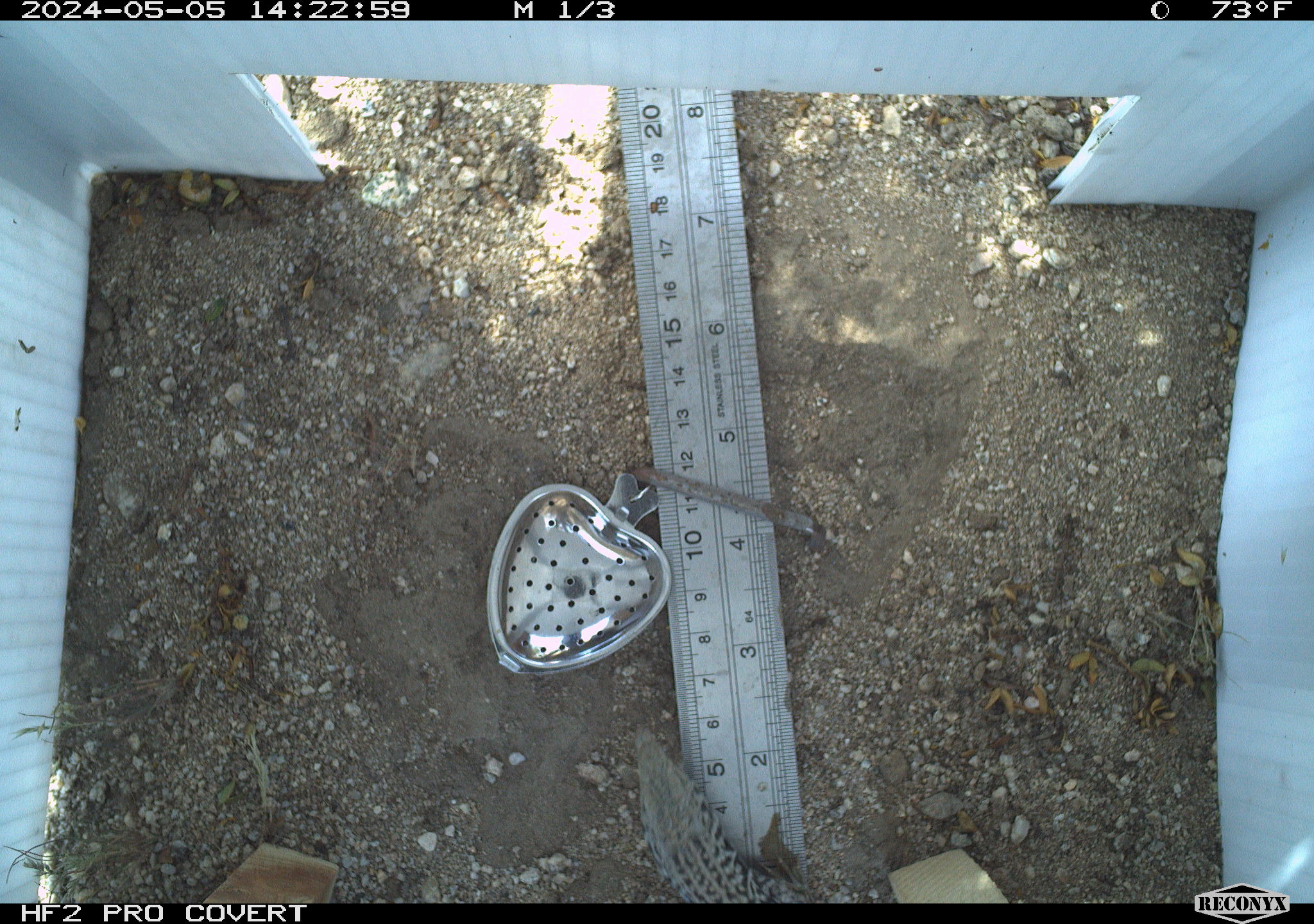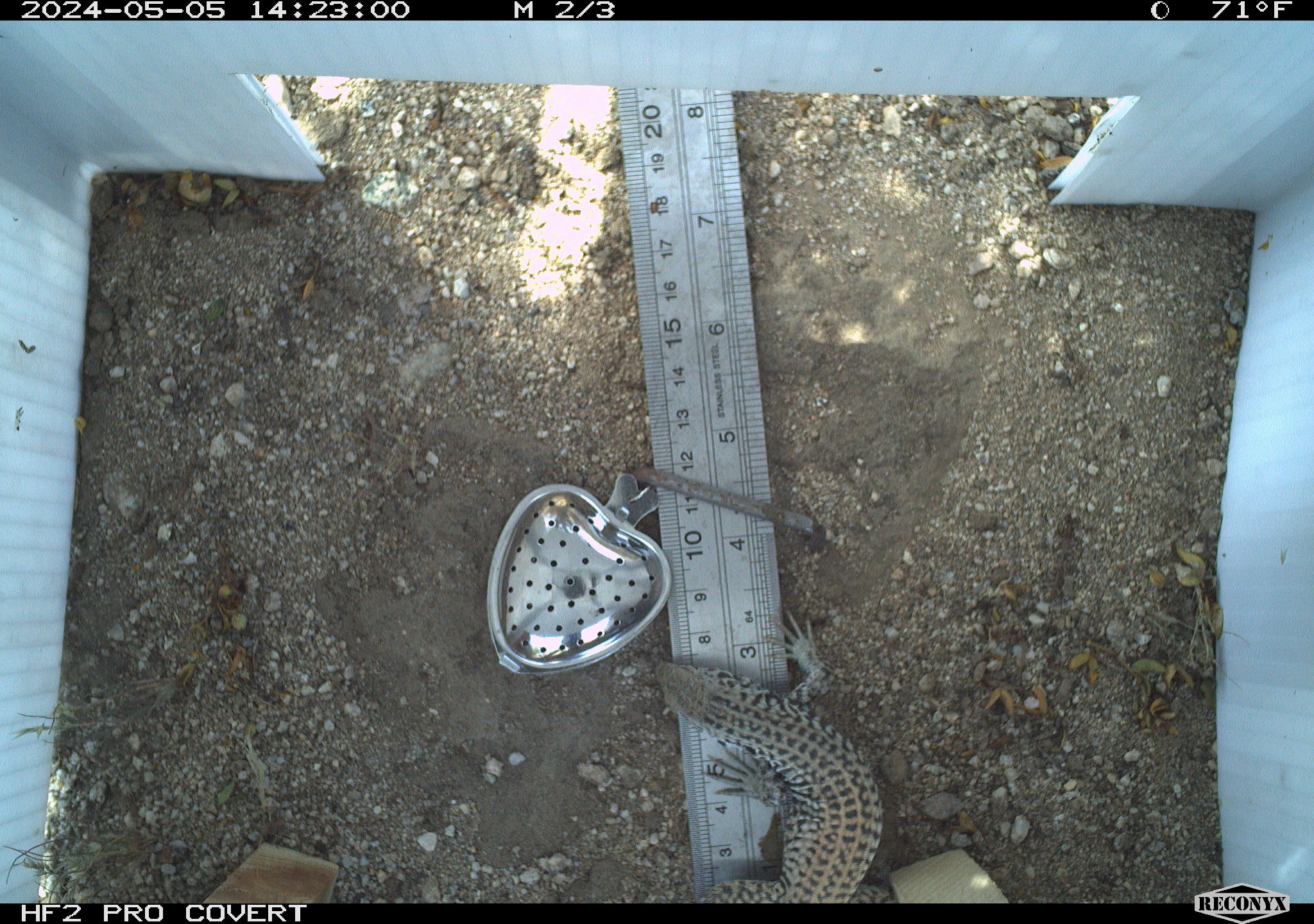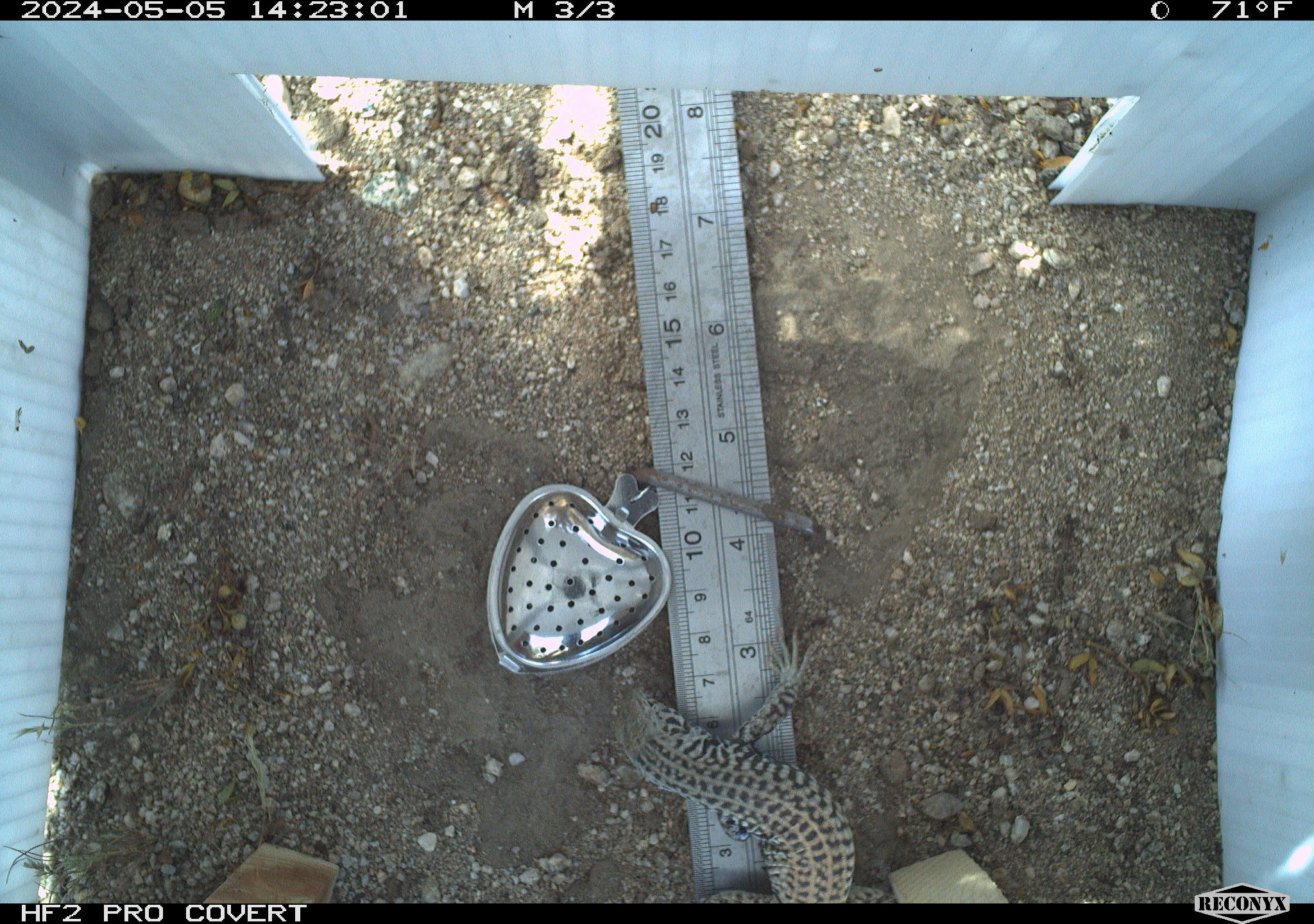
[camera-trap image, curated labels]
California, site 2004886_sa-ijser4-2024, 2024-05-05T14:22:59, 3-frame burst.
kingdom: Animalia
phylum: Chordata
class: Reptilia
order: Squamata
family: Teiidae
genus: Aspidoscelis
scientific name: Aspidoscelis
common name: whiptail lizards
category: aspidoscelis species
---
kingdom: Animalia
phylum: Chordata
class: Reptilia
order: Squamata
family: Teiidae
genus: Aspidoscelis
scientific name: Aspidoscelis tigris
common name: western whiptail